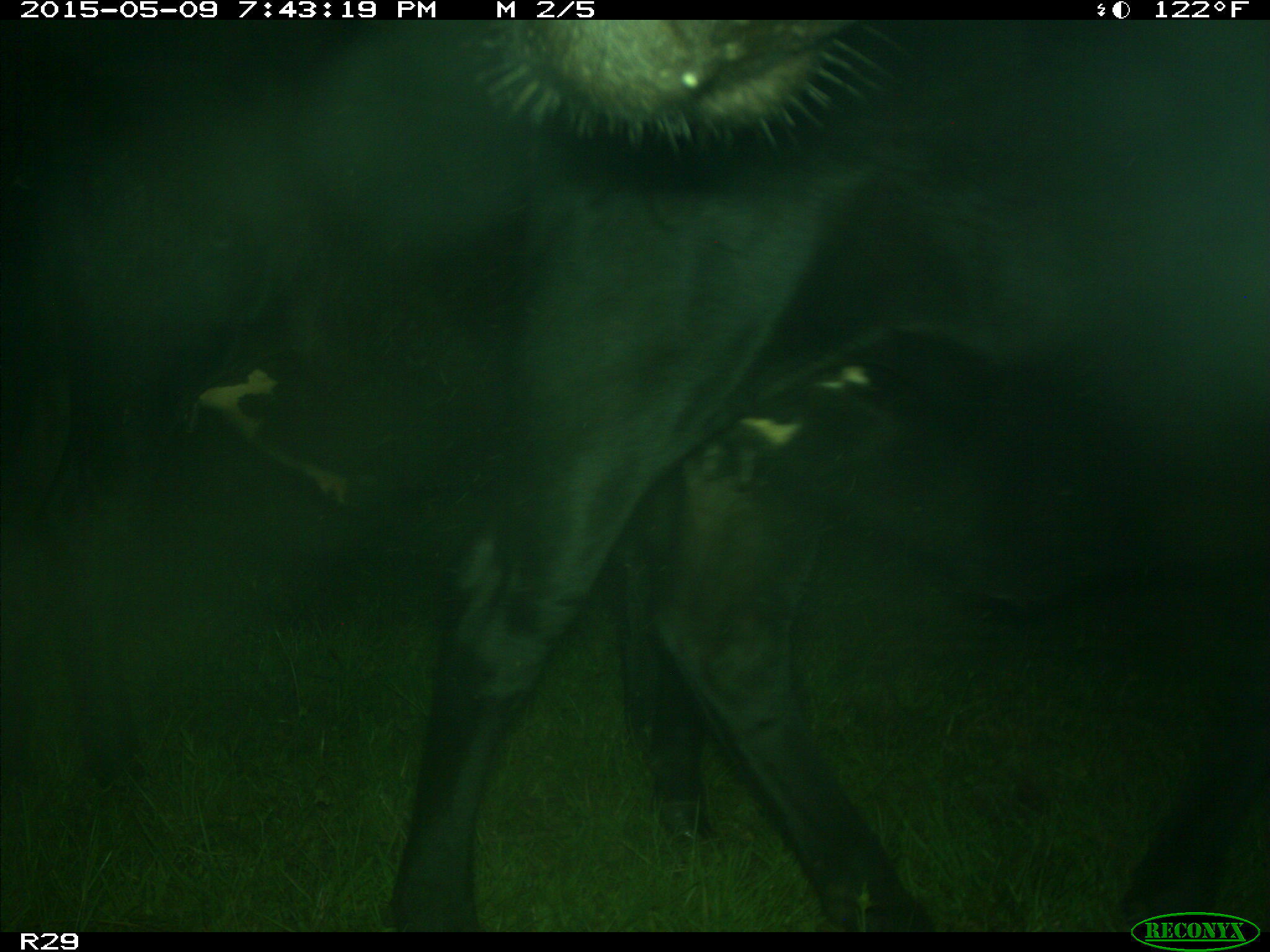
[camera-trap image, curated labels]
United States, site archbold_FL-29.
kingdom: Animalia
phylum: Chordata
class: Mammalia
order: Artiodactyla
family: Bovidae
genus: Bos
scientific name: Bos taurus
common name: domestic cow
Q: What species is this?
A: Bos taurus (domestic cow).